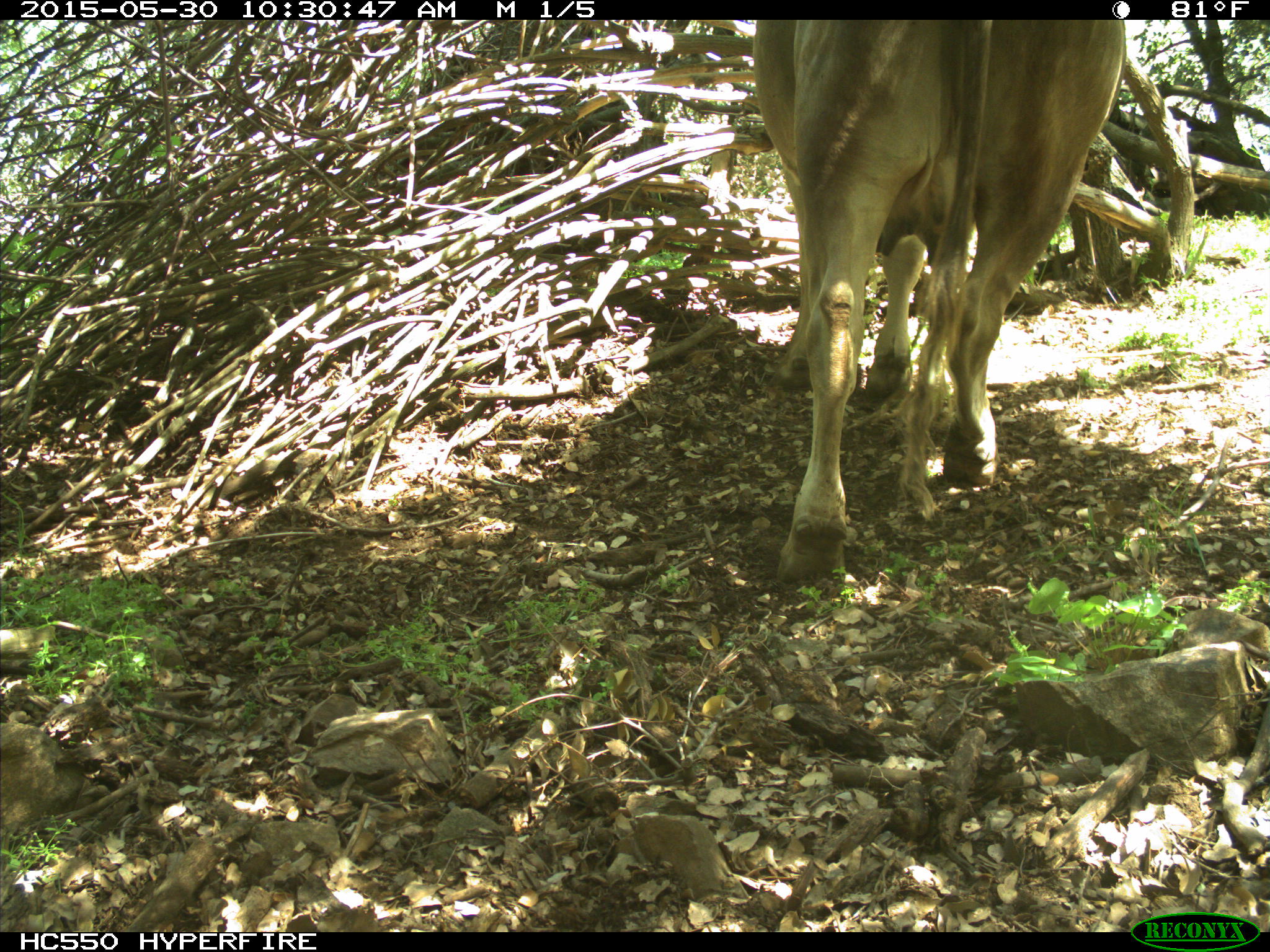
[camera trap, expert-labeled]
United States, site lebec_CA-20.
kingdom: Animalia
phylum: Chordata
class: Mammalia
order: Artiodactyla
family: Bovidae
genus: Bos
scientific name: Bos taurus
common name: domestic cow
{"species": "Bos taurus (domestic cow)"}